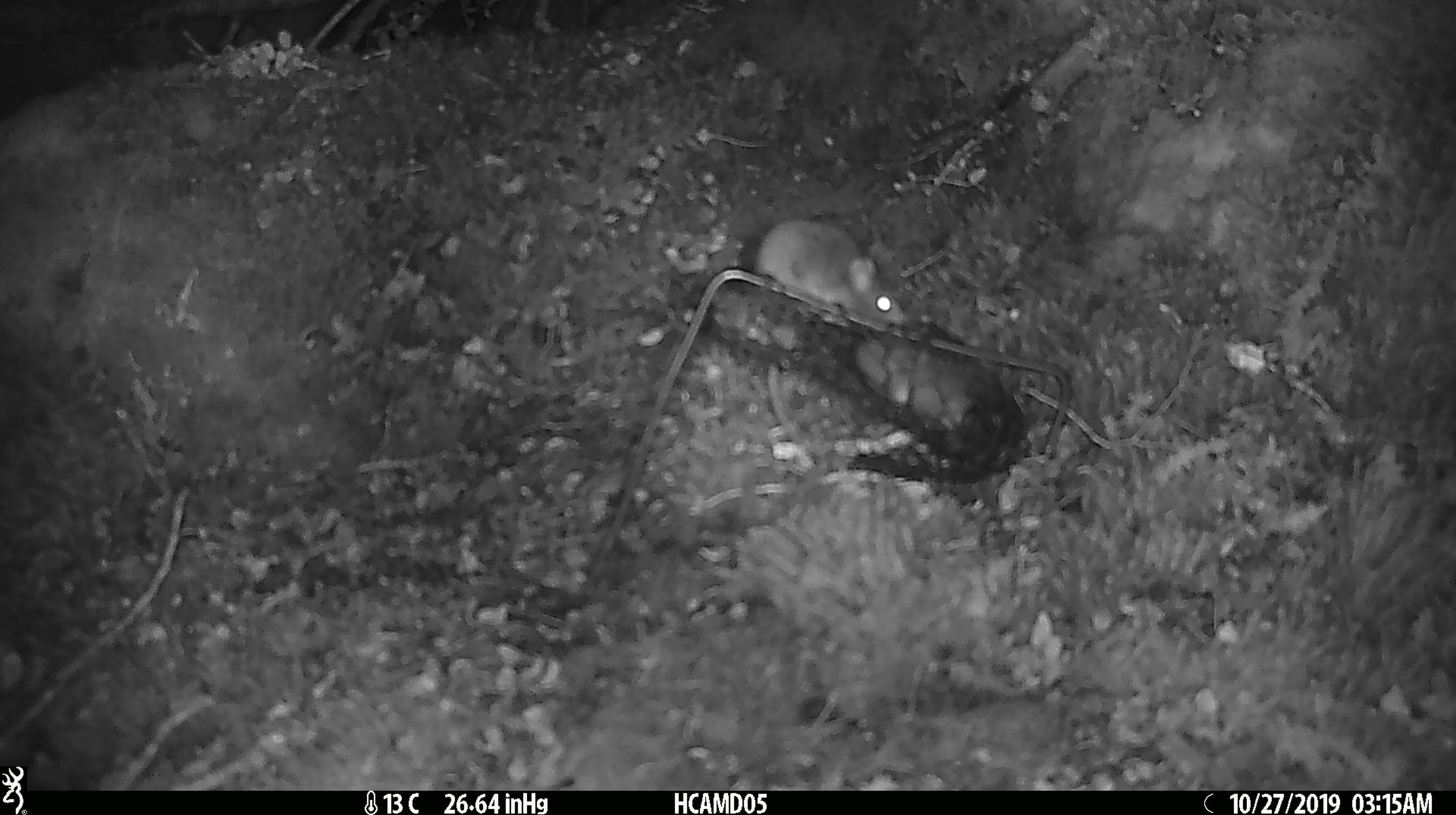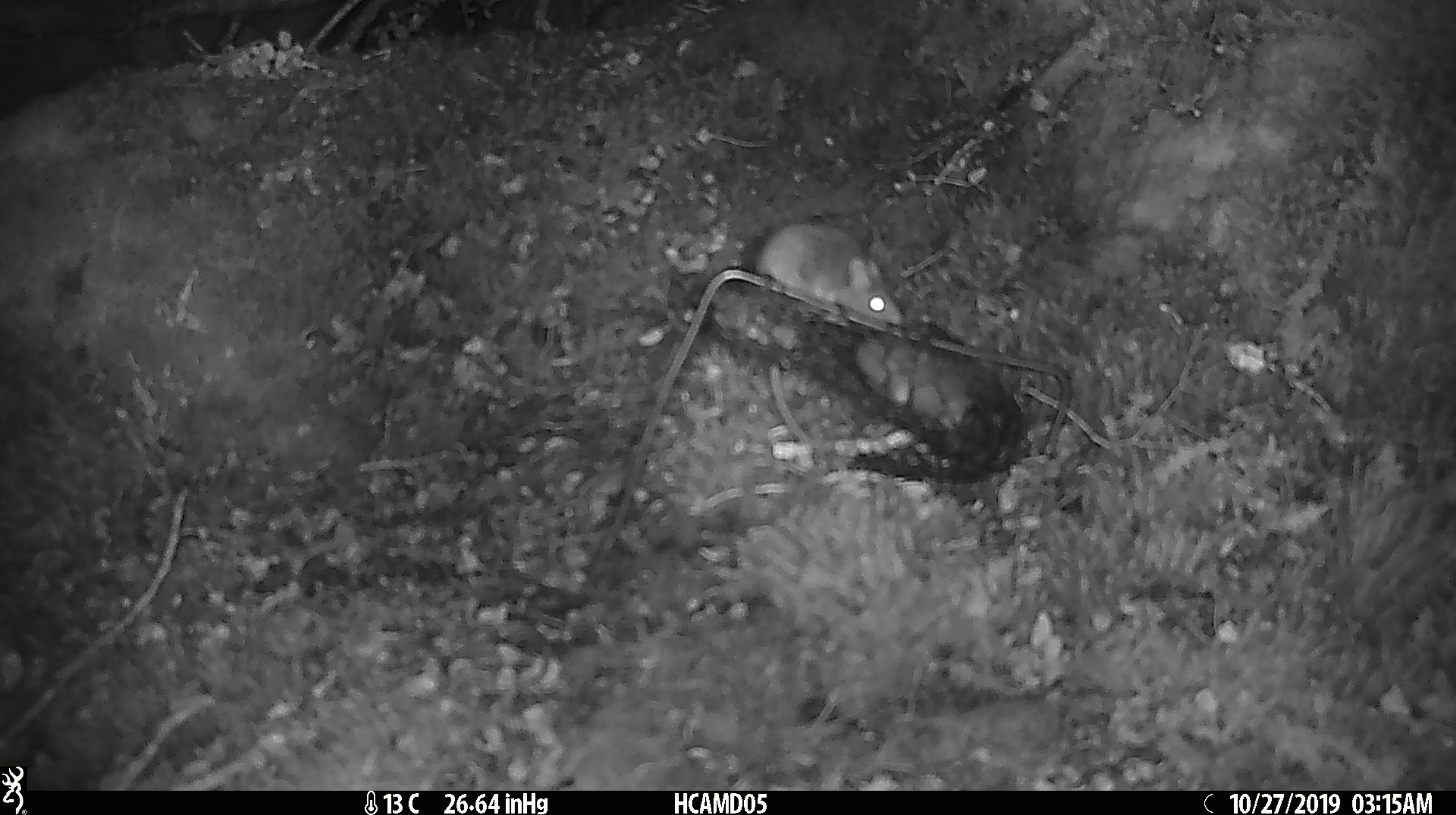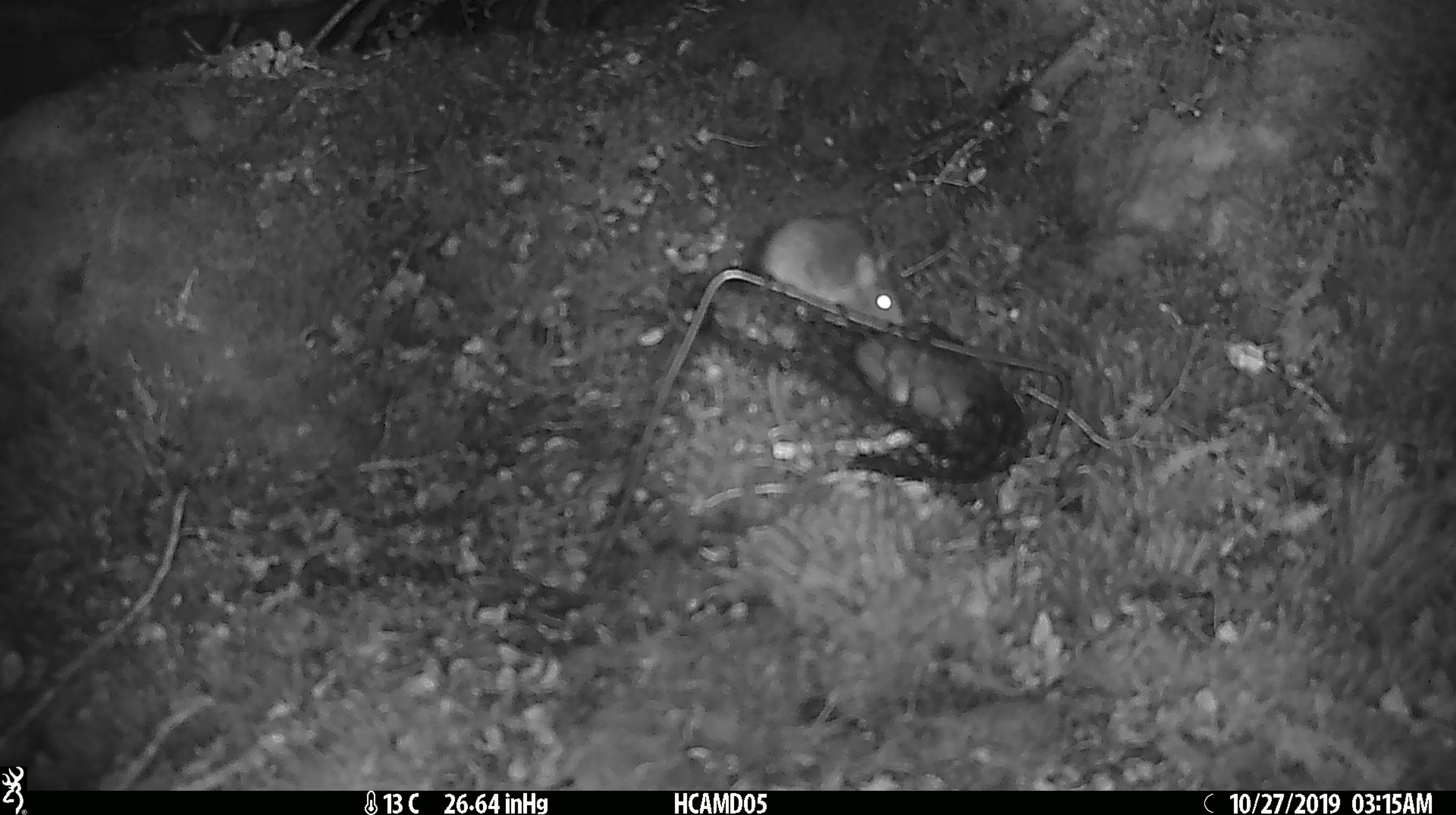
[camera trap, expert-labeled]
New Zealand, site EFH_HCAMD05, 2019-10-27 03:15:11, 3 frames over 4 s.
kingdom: Animalia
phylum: Chordata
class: Mammalia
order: Rodentia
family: Muridae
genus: Mus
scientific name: Mus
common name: mouse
Mouse (Mus).